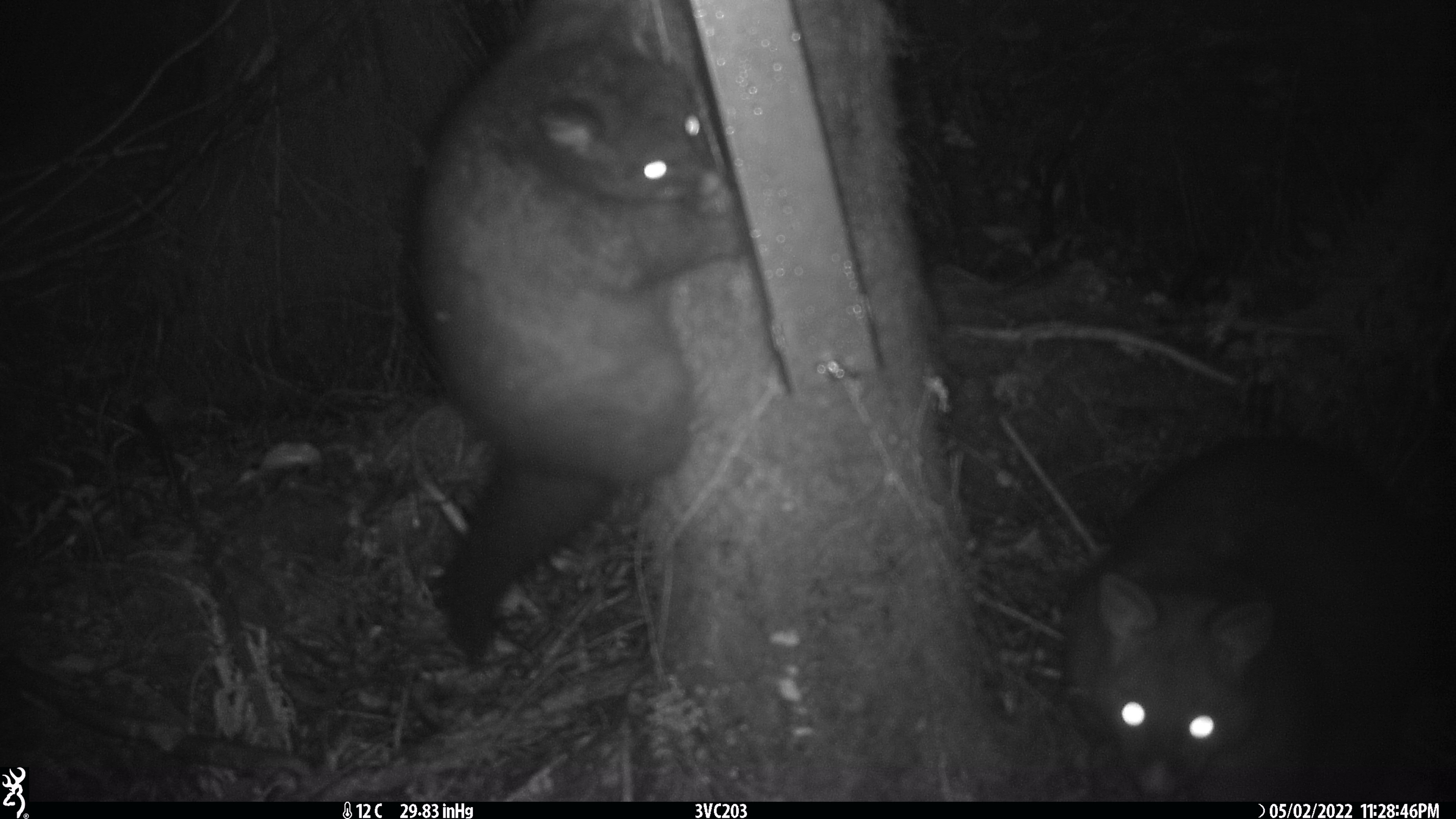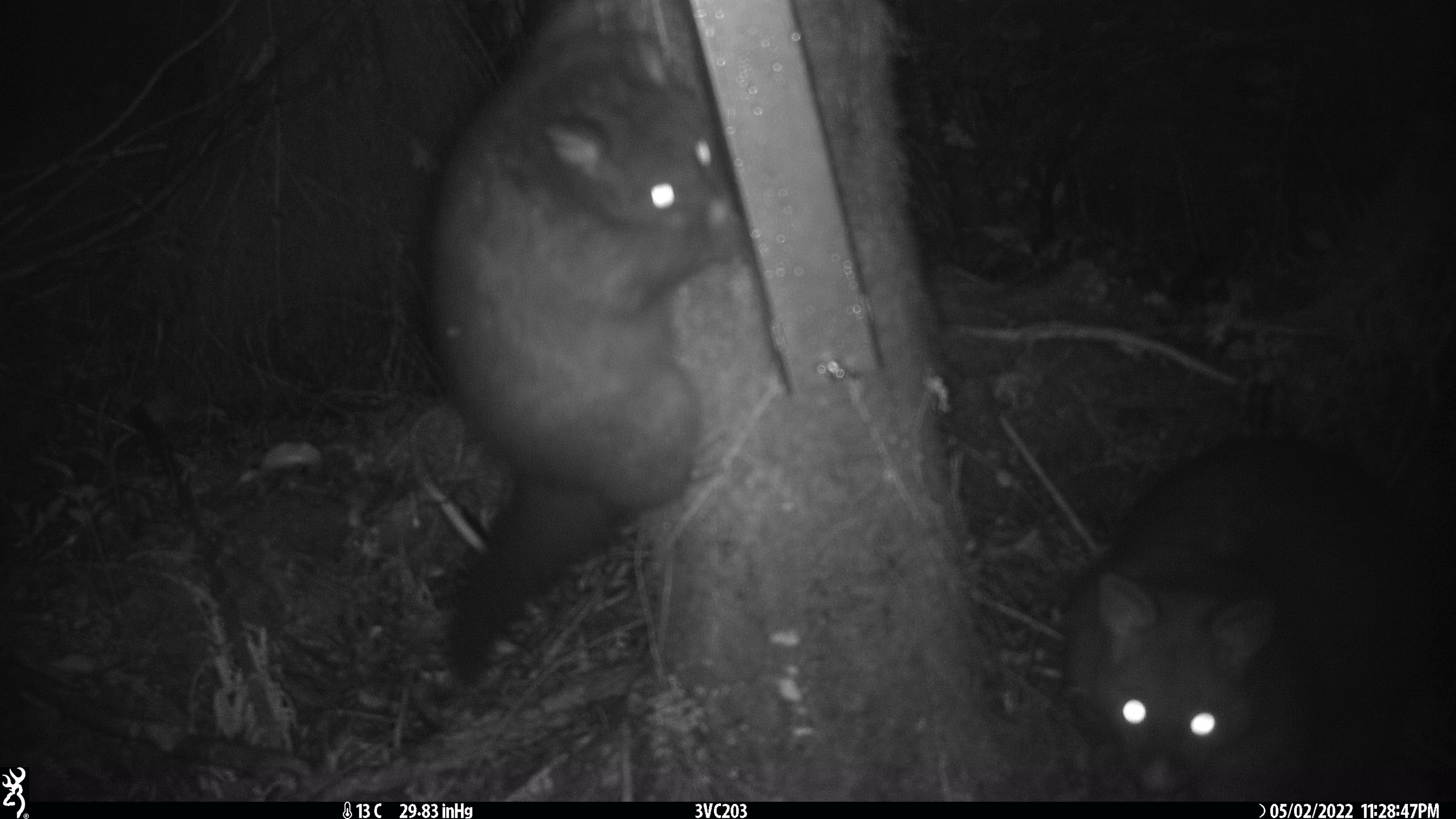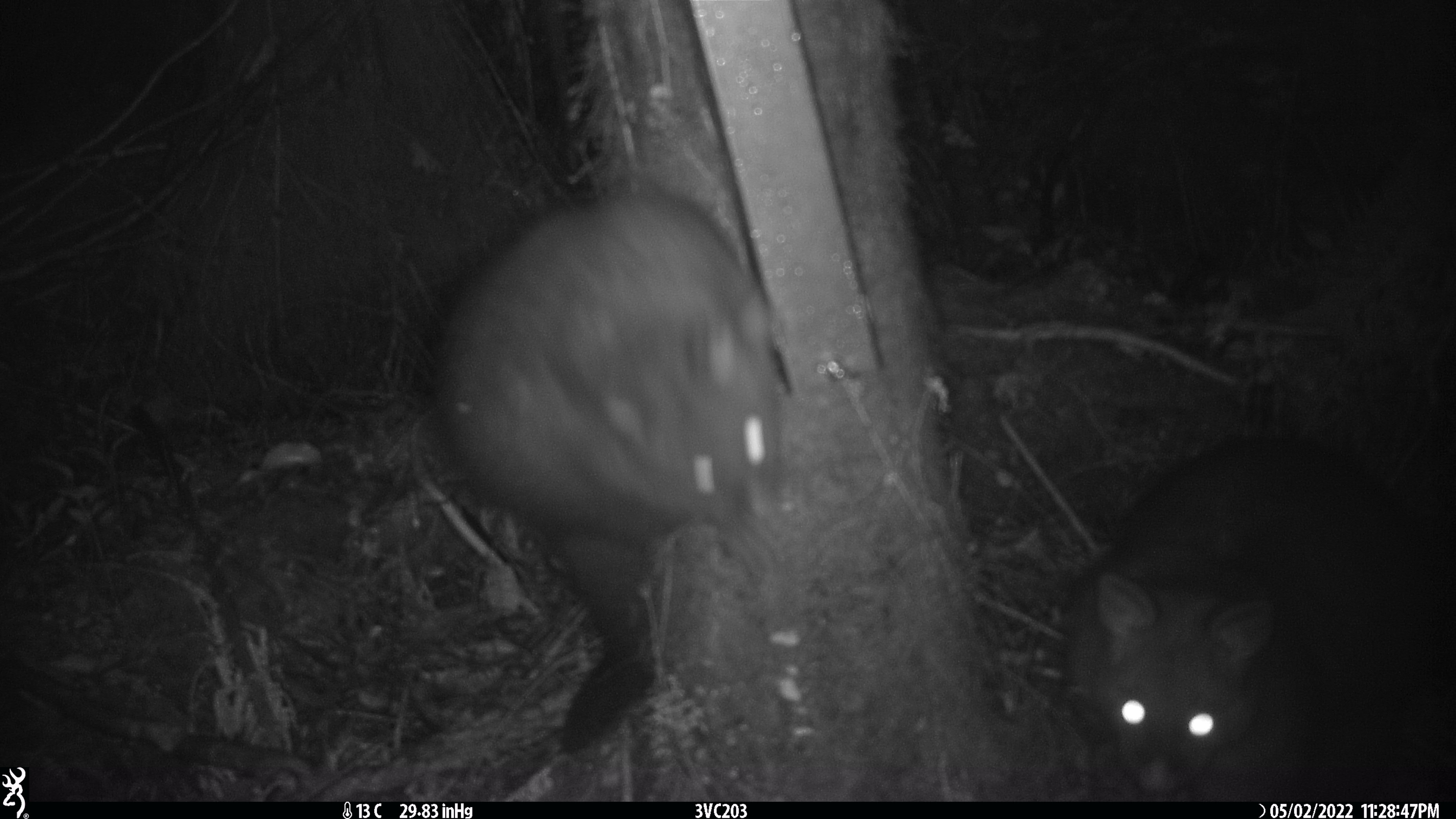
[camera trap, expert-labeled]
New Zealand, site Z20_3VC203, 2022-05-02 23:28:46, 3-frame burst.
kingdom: Animalia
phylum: Chordata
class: Mammalia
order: Diprotodontia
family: Phalangeridae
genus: Trichosurus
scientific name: Trichosurus vulpecula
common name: common brushtail possum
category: possum